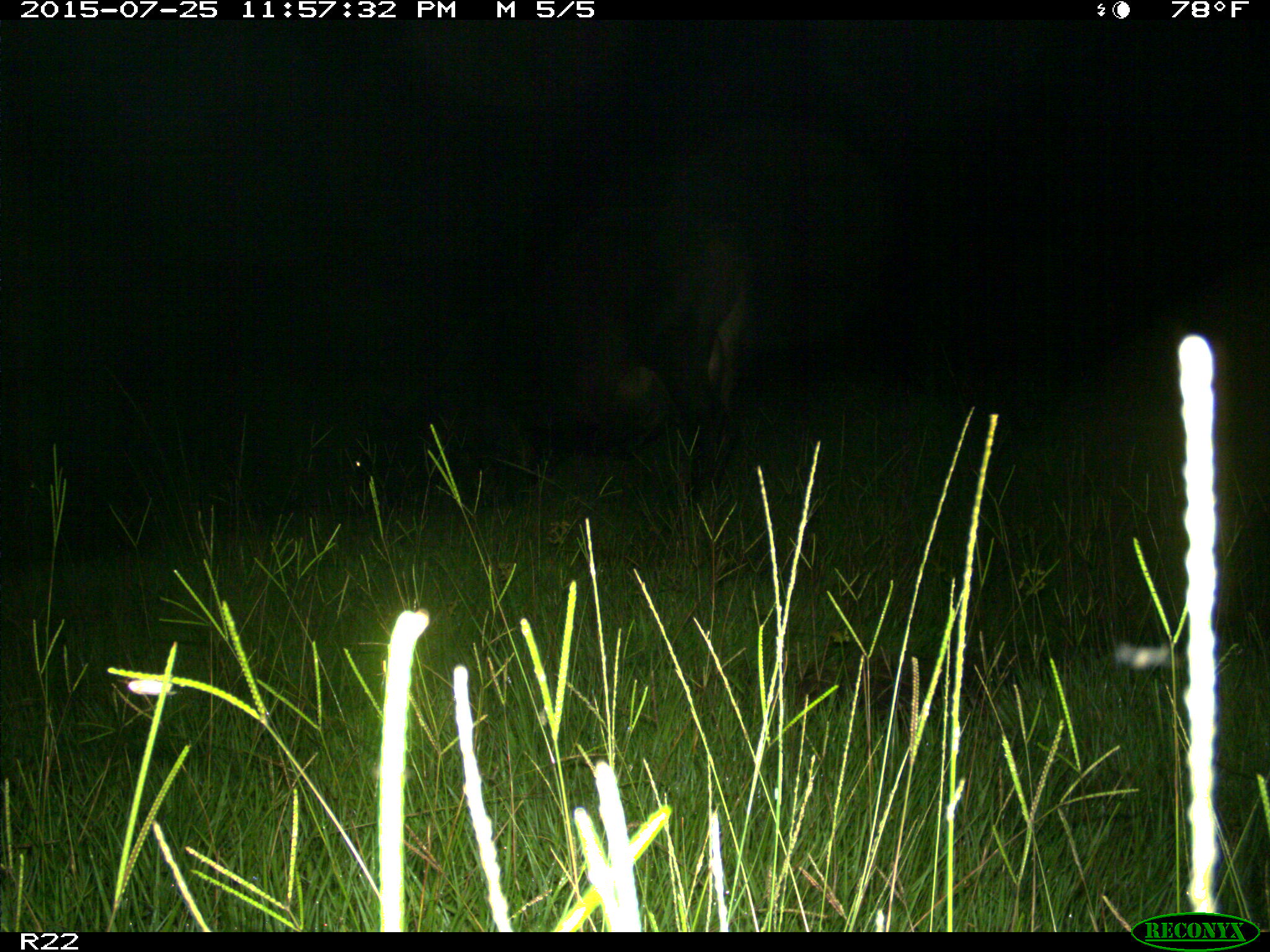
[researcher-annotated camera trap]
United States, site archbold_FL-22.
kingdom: Animalia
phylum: Chordata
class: Mammalia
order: Artiodactyla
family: Bovidae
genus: Bos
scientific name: Bos taurus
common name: domestic cow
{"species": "Bos taurus (domestic cow)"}